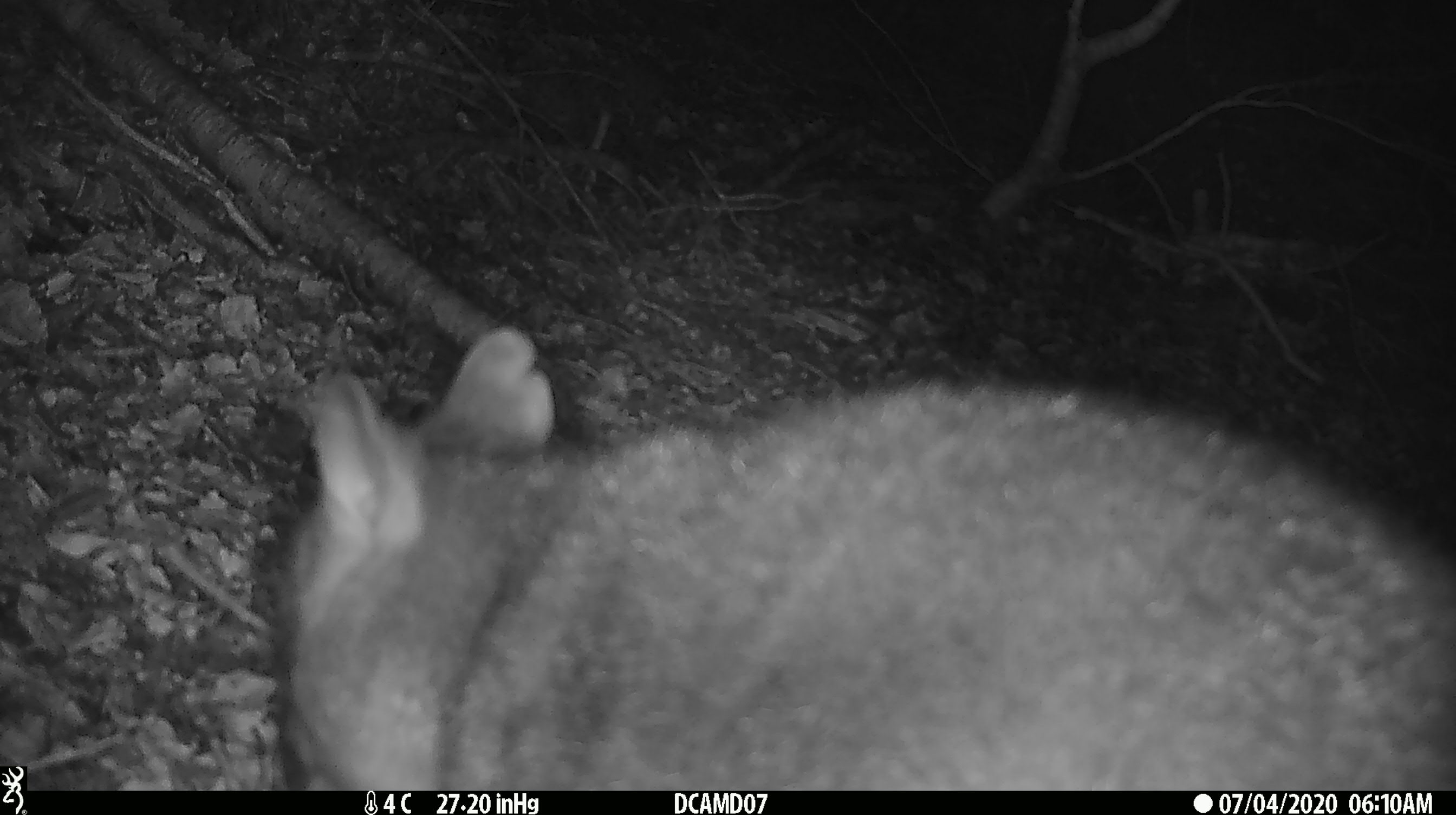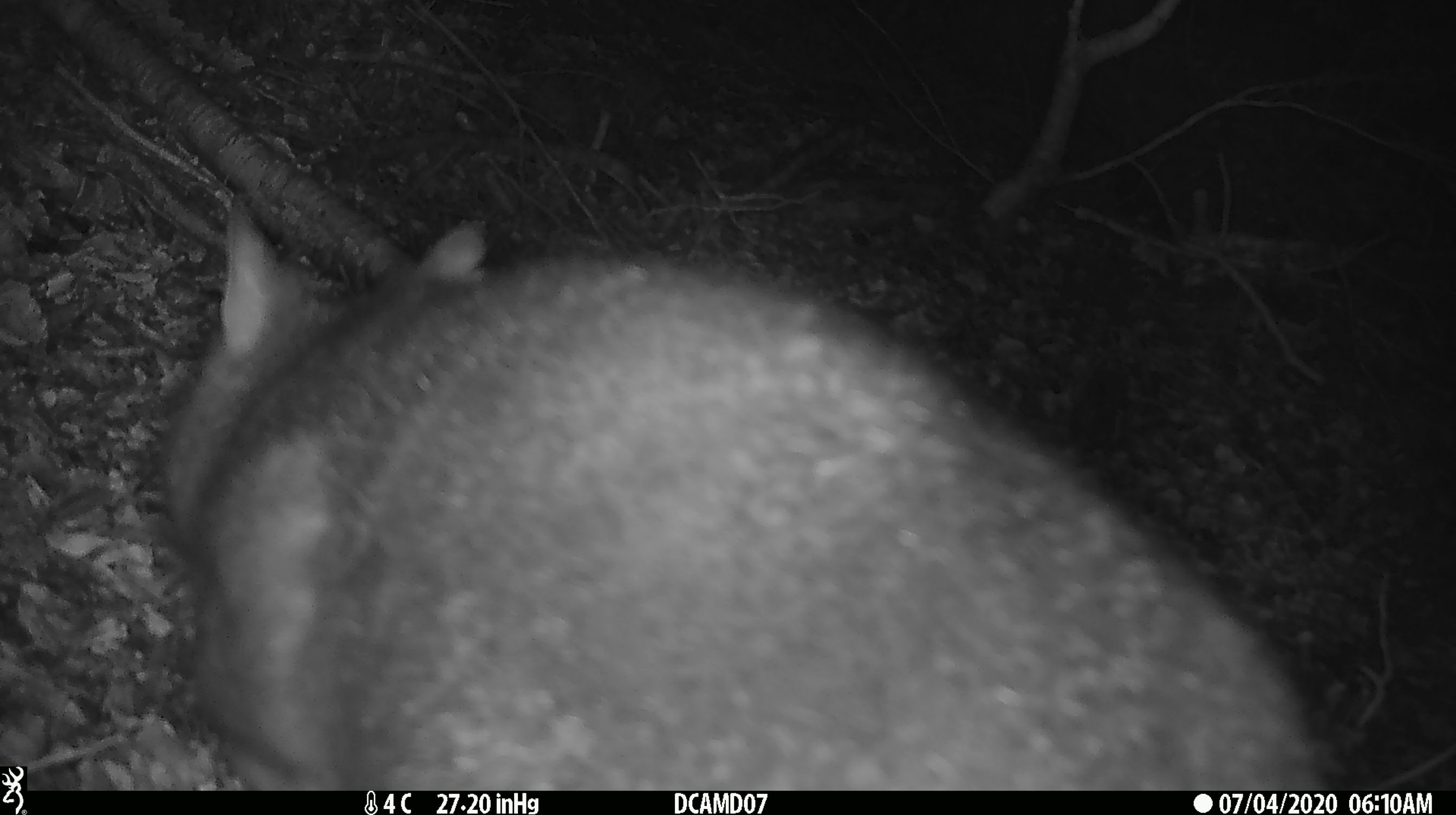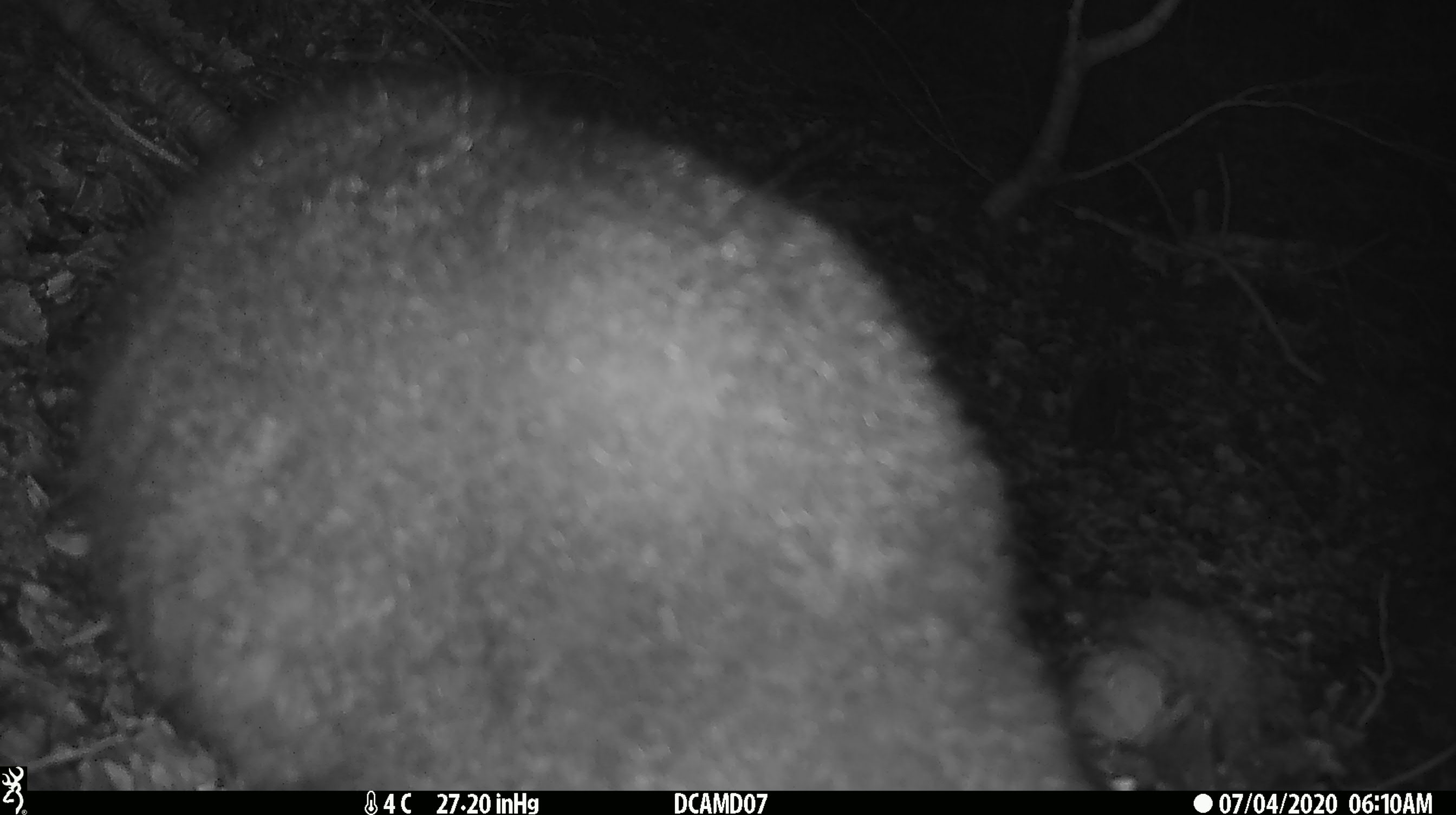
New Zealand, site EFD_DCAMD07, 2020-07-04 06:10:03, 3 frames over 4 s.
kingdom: Animalia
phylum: Chordata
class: Mammalia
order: Diprotodontia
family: Phalangeridae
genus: Trichosurus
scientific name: Trichosurus vulpecula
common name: common brushtail possum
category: possum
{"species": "possum (common brushtail possum) (Trichosurus vulpecula)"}